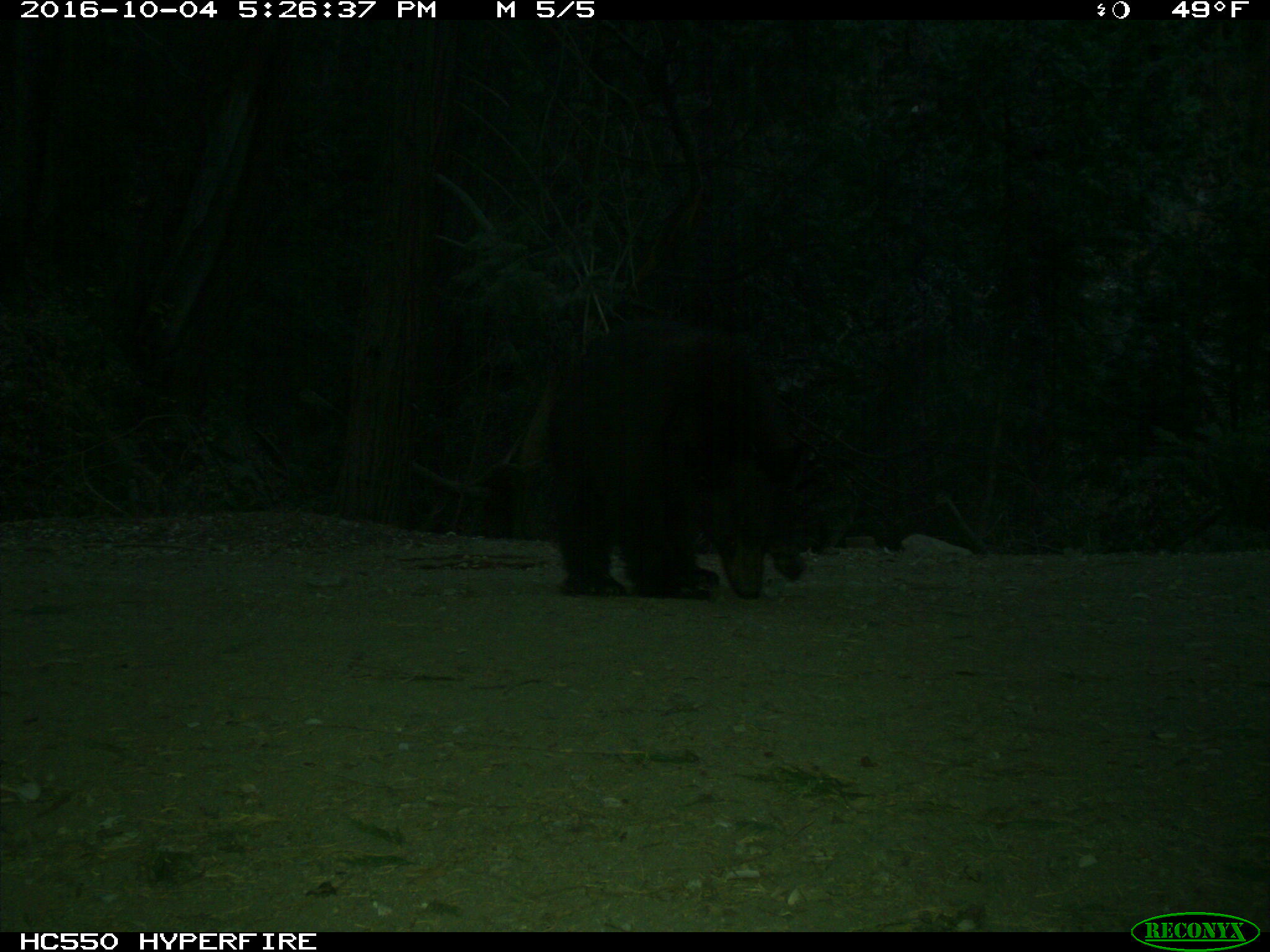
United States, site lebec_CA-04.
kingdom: Animalia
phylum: Chordata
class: Mammalia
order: Carnivora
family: Ursidae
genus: Ursus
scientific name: Ursus americanus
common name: american black bear